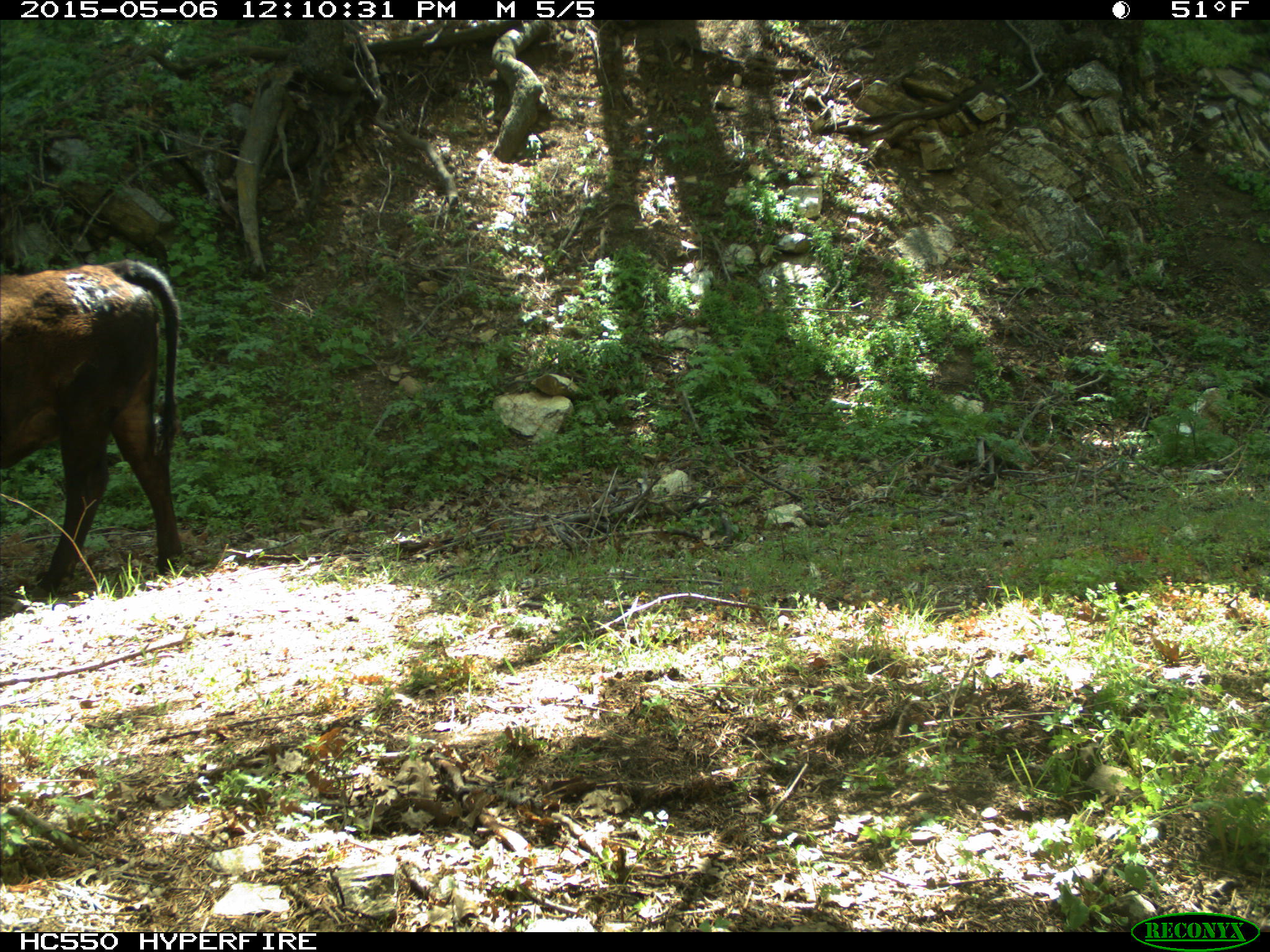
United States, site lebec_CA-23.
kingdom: Animalia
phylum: Chordata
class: Mammalia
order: Artiodactyla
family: Bovidae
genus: Bos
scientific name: Bos taurus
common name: domestic cow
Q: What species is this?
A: Bos taurus (domestic cow).